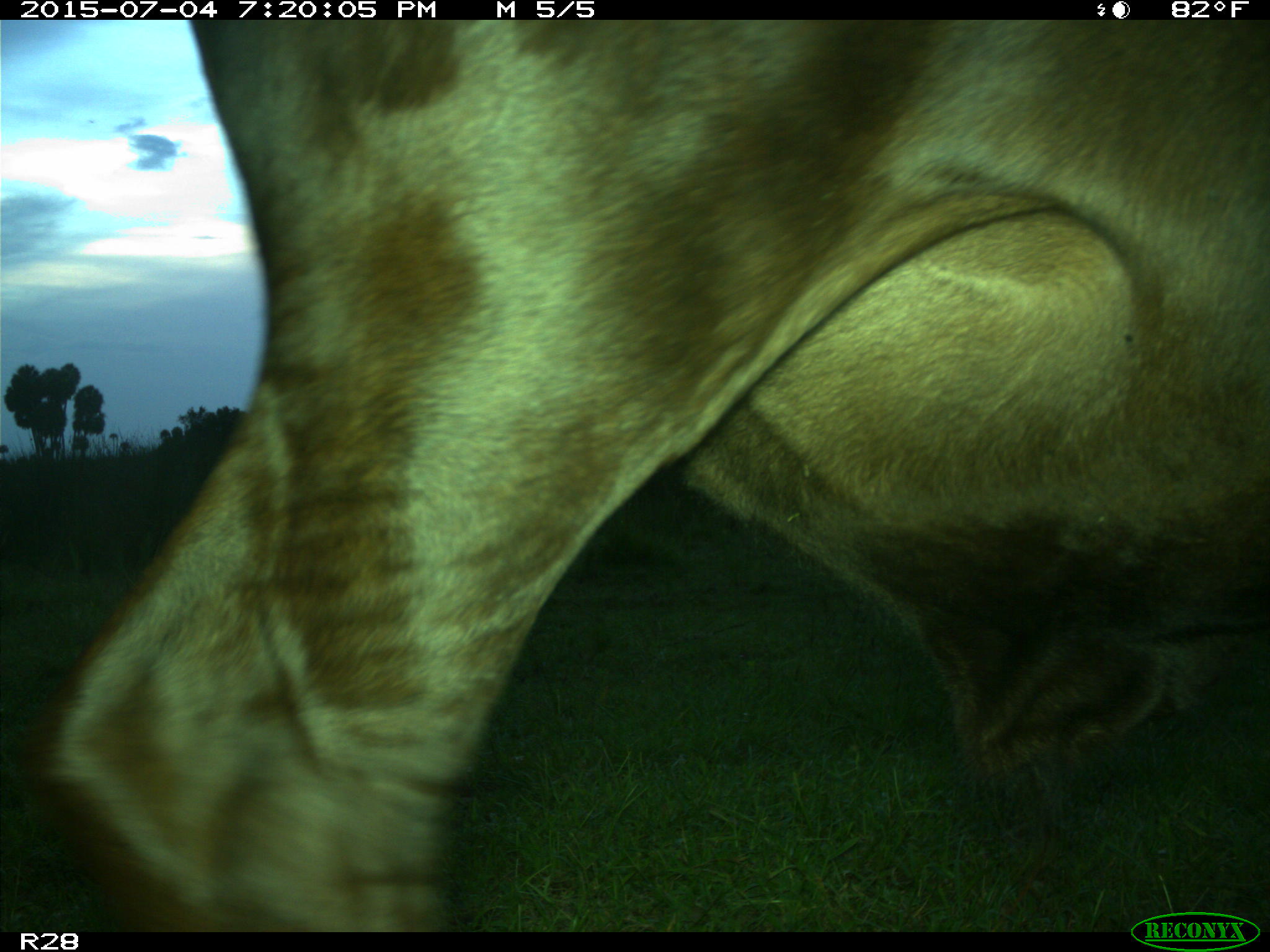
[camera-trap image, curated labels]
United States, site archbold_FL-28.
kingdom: Animalia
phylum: Chordata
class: Mammalia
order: Artiodactyla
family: Bovidae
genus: Bos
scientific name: Bos taurus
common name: domestic cow